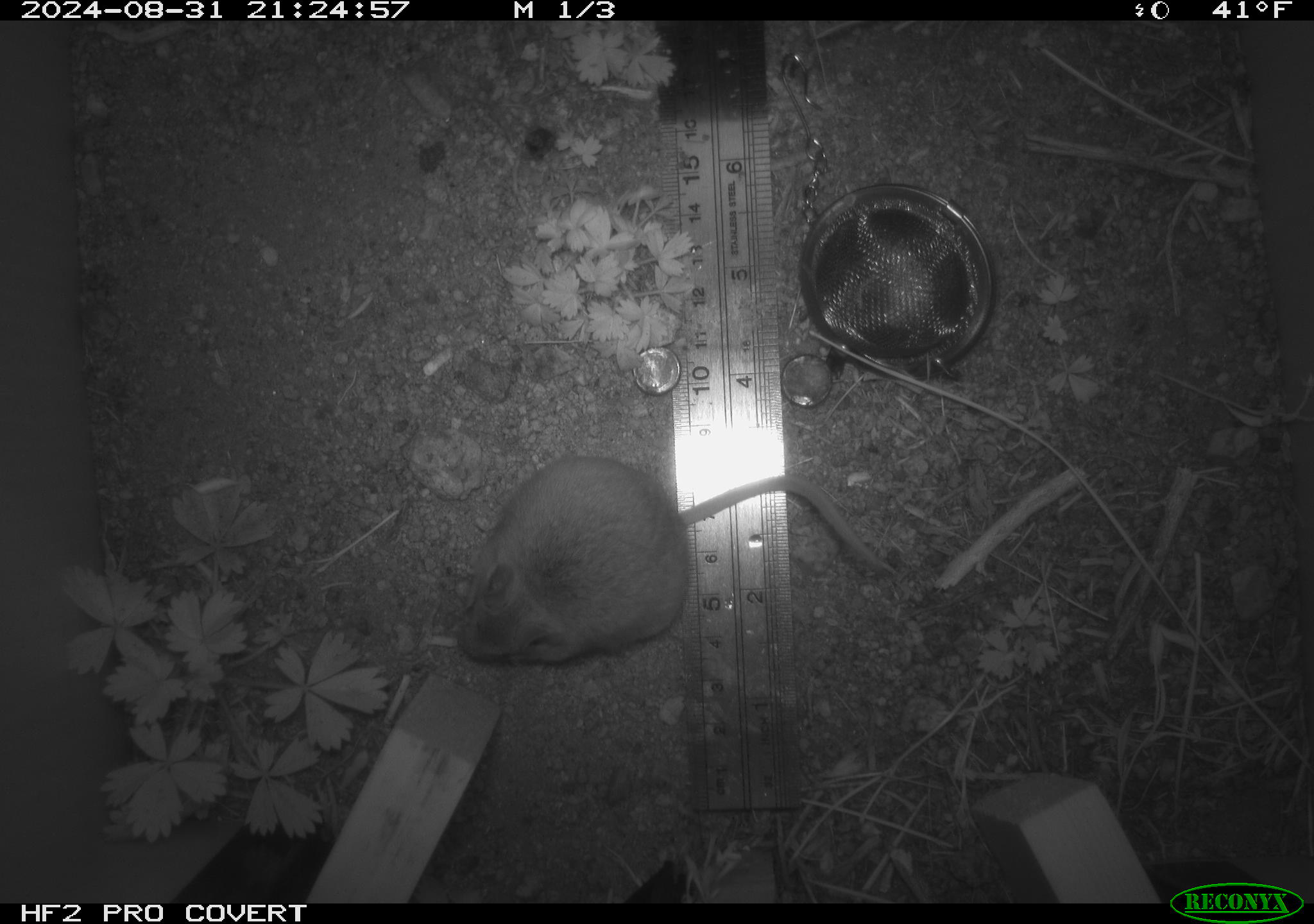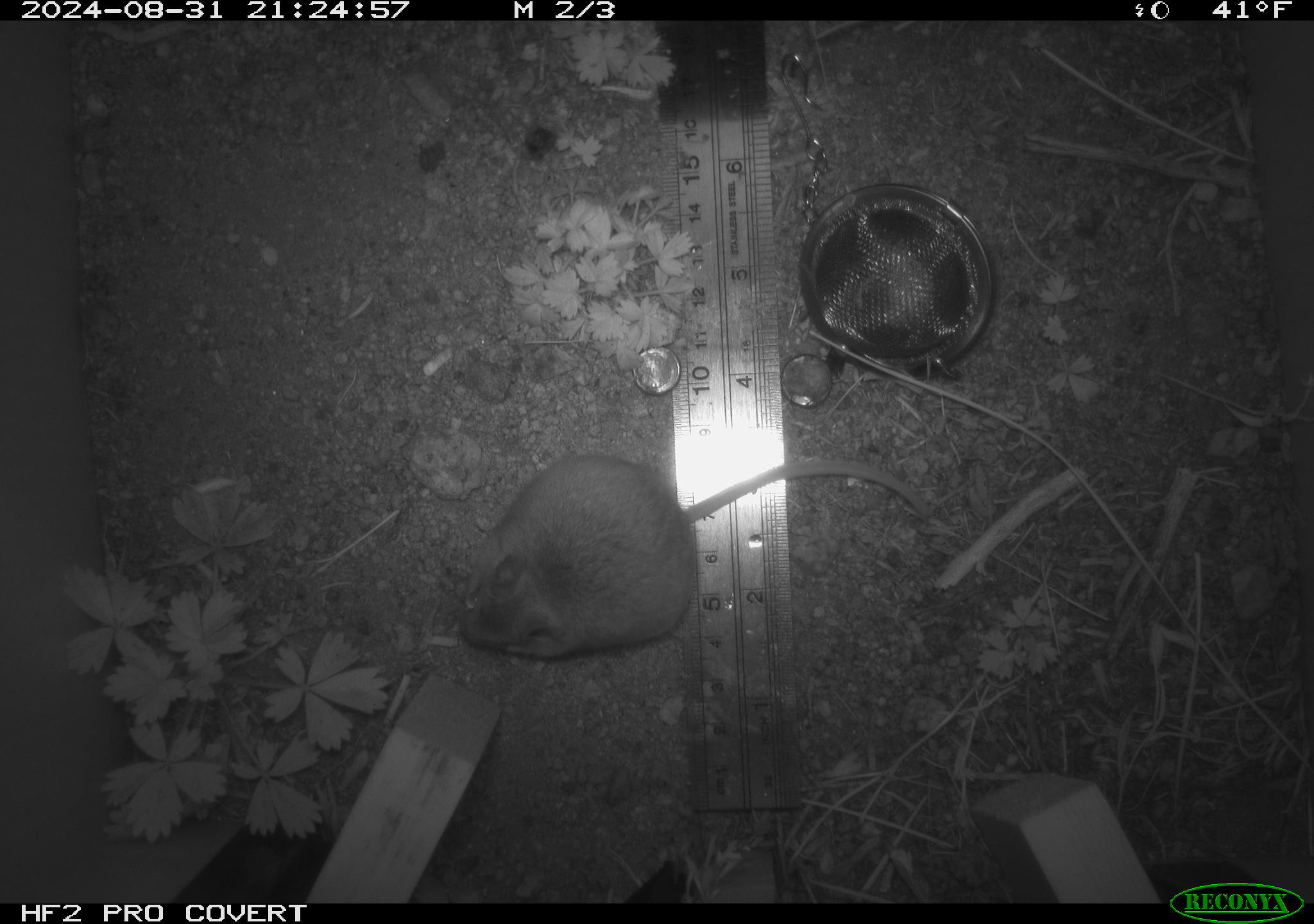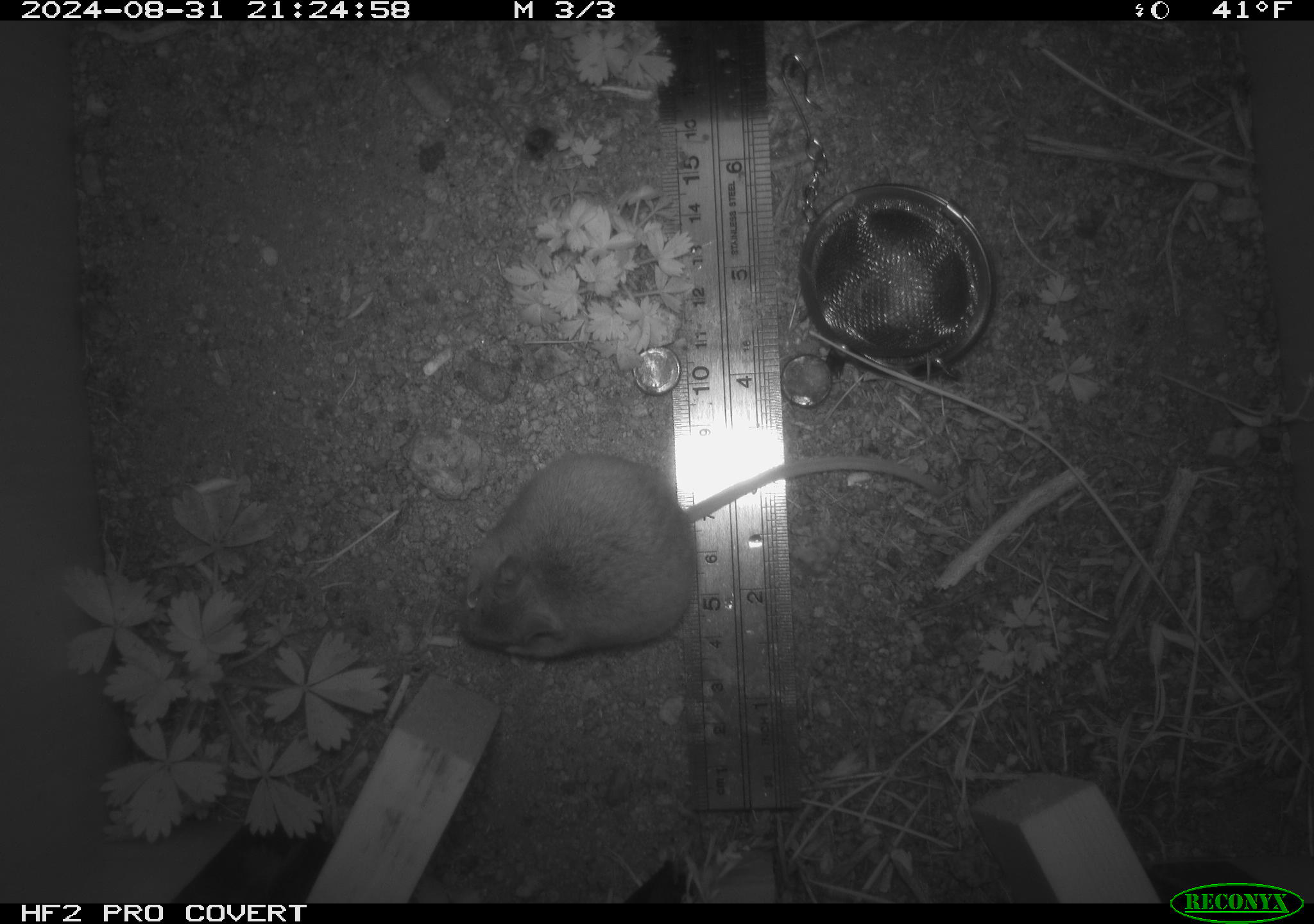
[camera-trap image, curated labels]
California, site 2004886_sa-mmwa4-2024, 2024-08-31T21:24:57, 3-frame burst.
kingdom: Animalia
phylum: Chordata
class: Mammalia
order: Rodentia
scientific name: Rodentia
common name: mouse species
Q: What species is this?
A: Mouse species (Rodentia).